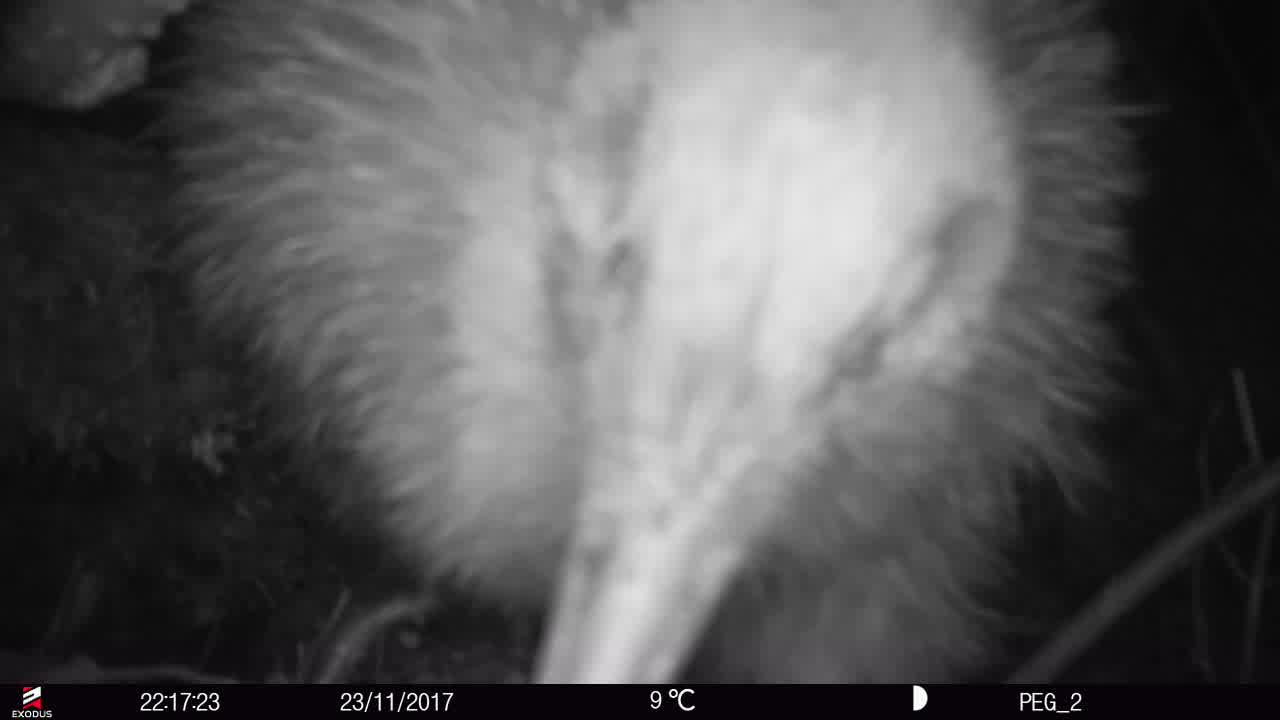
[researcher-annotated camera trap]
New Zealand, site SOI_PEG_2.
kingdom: Animalia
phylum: Chordata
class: Aves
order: Apterygiformes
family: Apterygidae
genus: Apteryx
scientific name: Apteryx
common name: kiwi